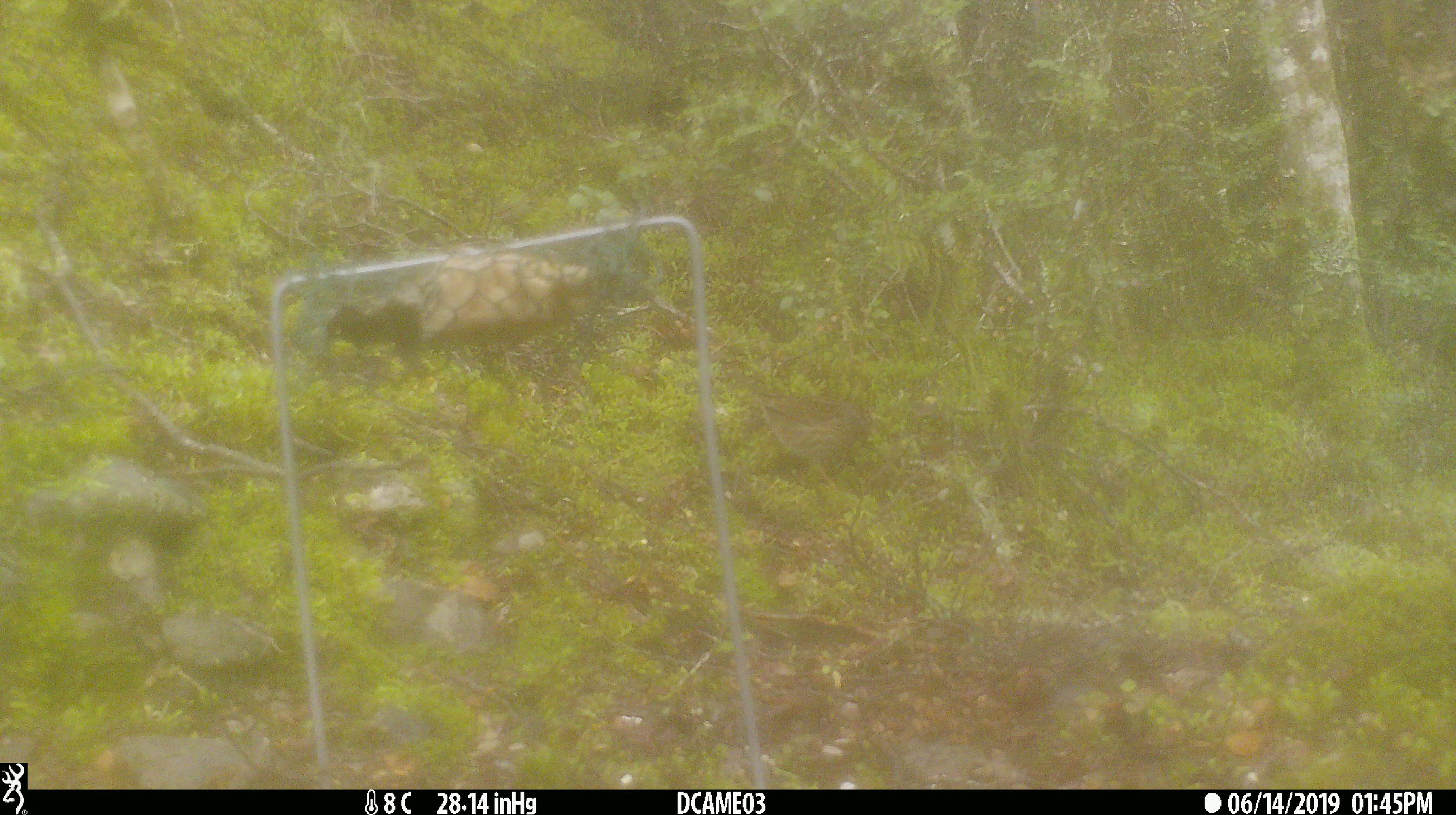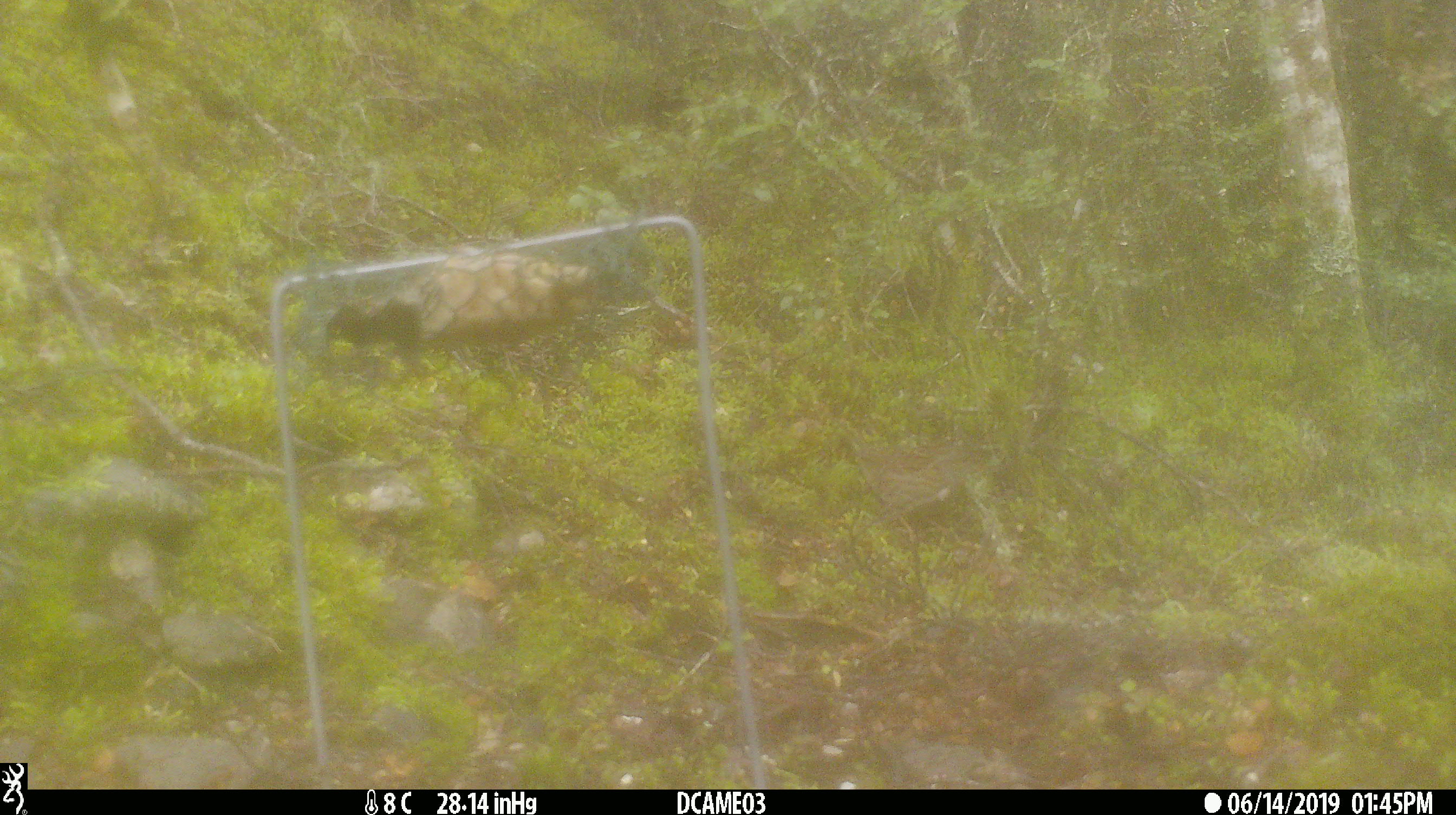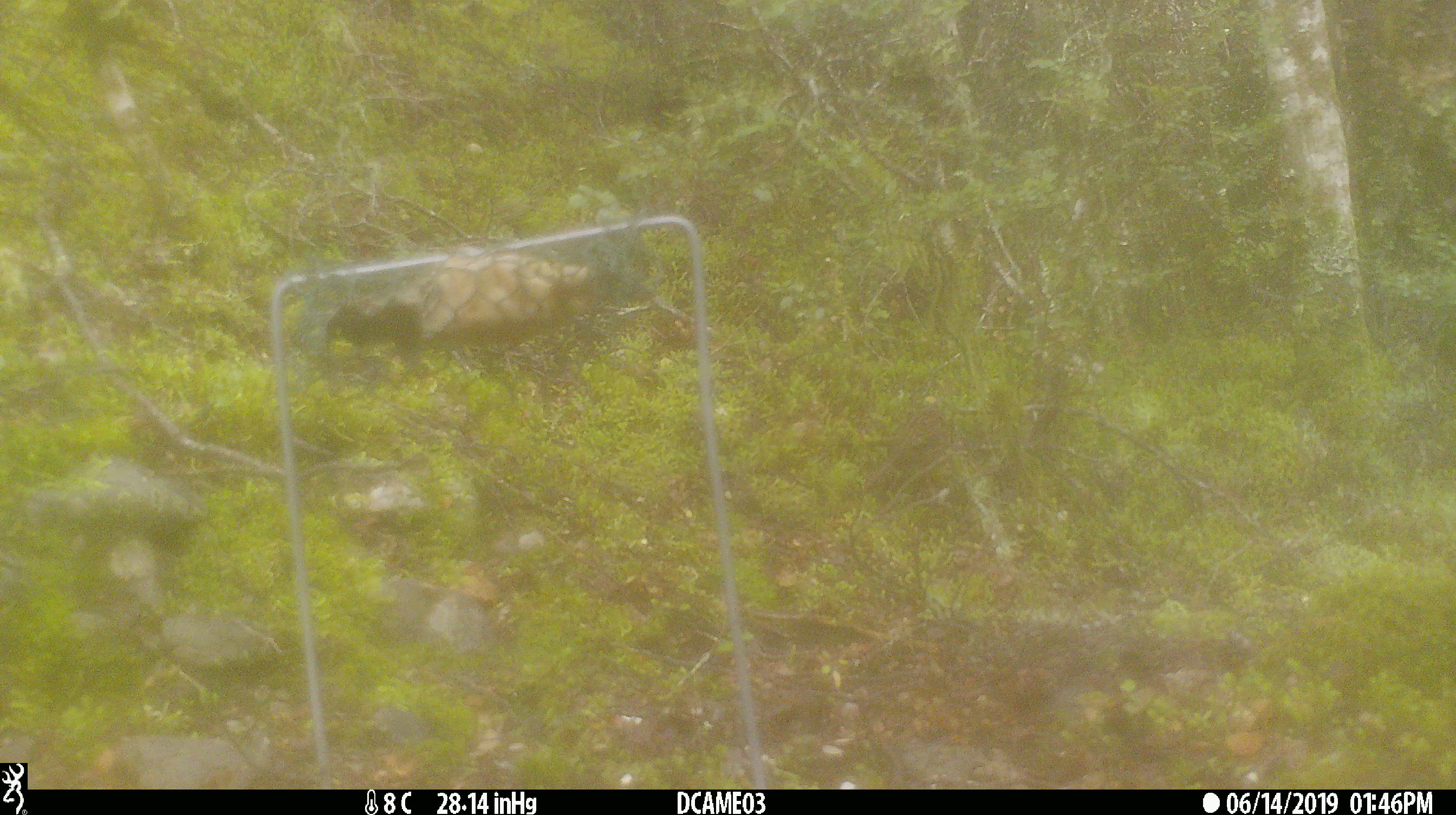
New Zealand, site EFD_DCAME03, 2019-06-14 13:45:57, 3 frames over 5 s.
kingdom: Animalia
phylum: Chordata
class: Aves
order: Passeriformes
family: Prunellidae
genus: Prunella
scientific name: Prunella modularis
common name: dunnock